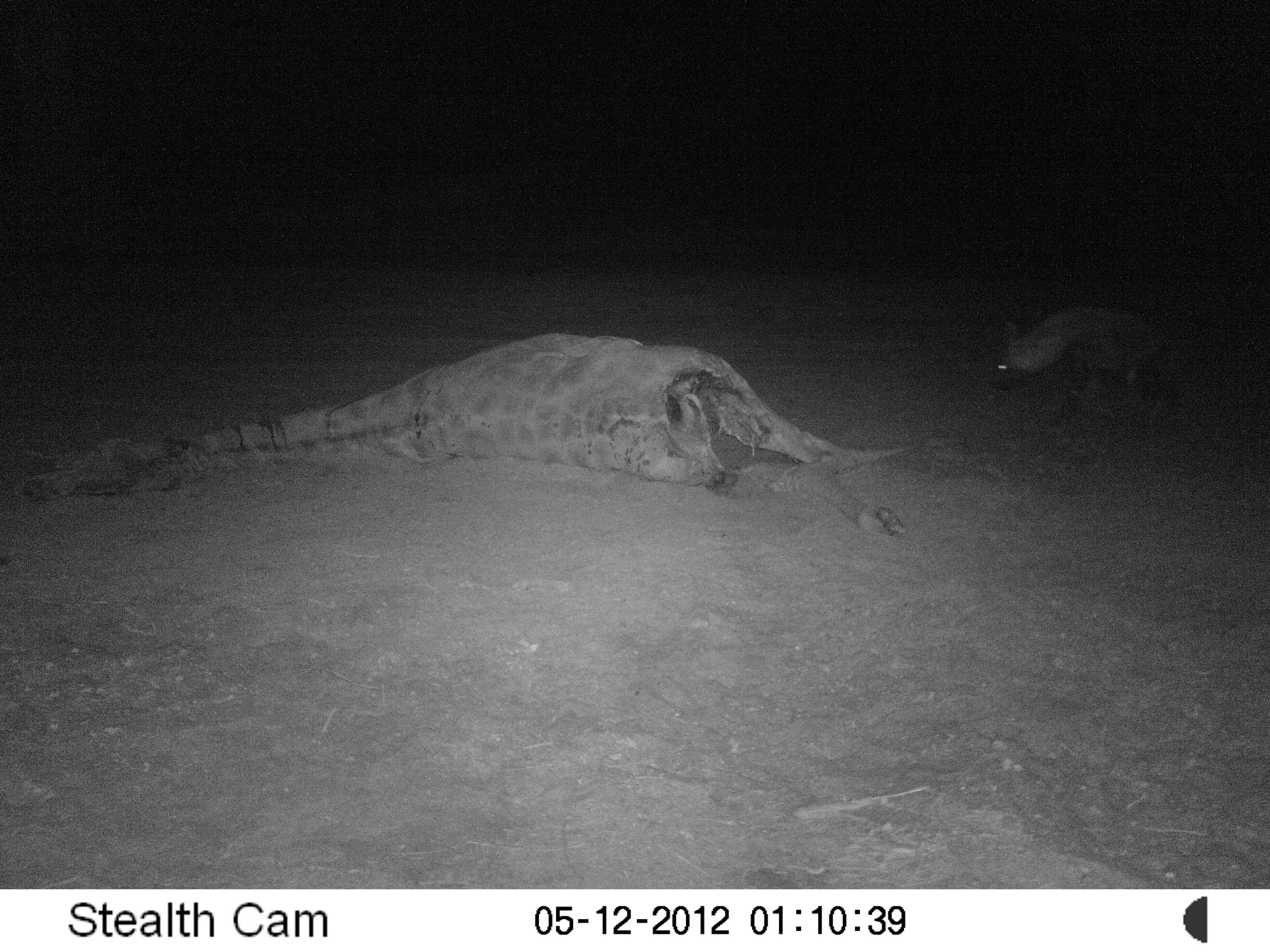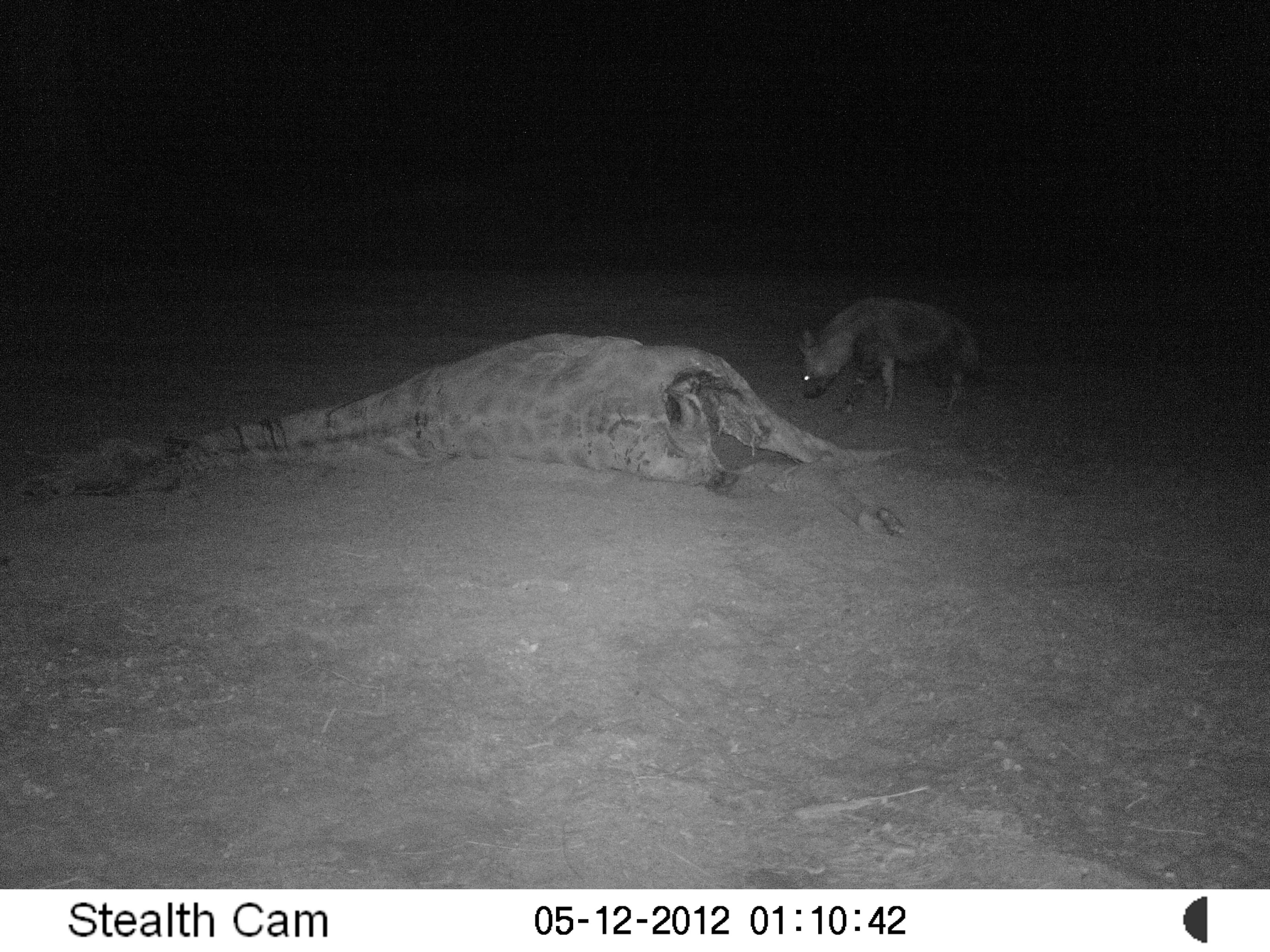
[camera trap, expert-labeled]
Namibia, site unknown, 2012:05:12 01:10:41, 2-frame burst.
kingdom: Animalia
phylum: Chordata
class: Mammalia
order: Carnivora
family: Hyaenidae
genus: Parahyaena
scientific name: Parahyaena brunnea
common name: brown hyena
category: hyaena brunnea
Hyaena brunnea (brown hyena) (Parahyaena brunnea).